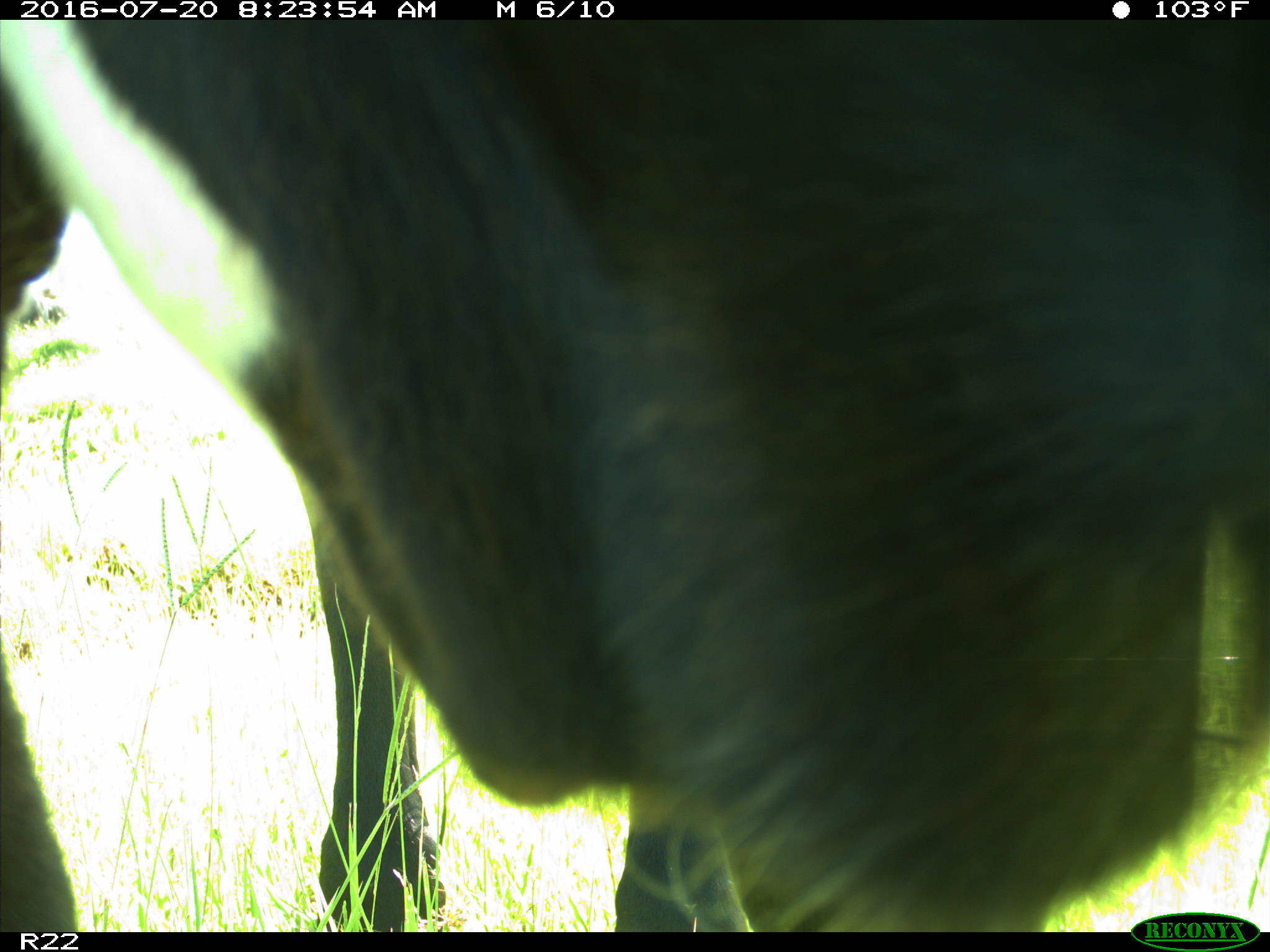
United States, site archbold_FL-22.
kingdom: Animalia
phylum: Chordata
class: Mammalia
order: Artiodactyla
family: Bovidae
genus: Bos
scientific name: Bos taurus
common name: domestic cow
Bos taurus (domestic cow).